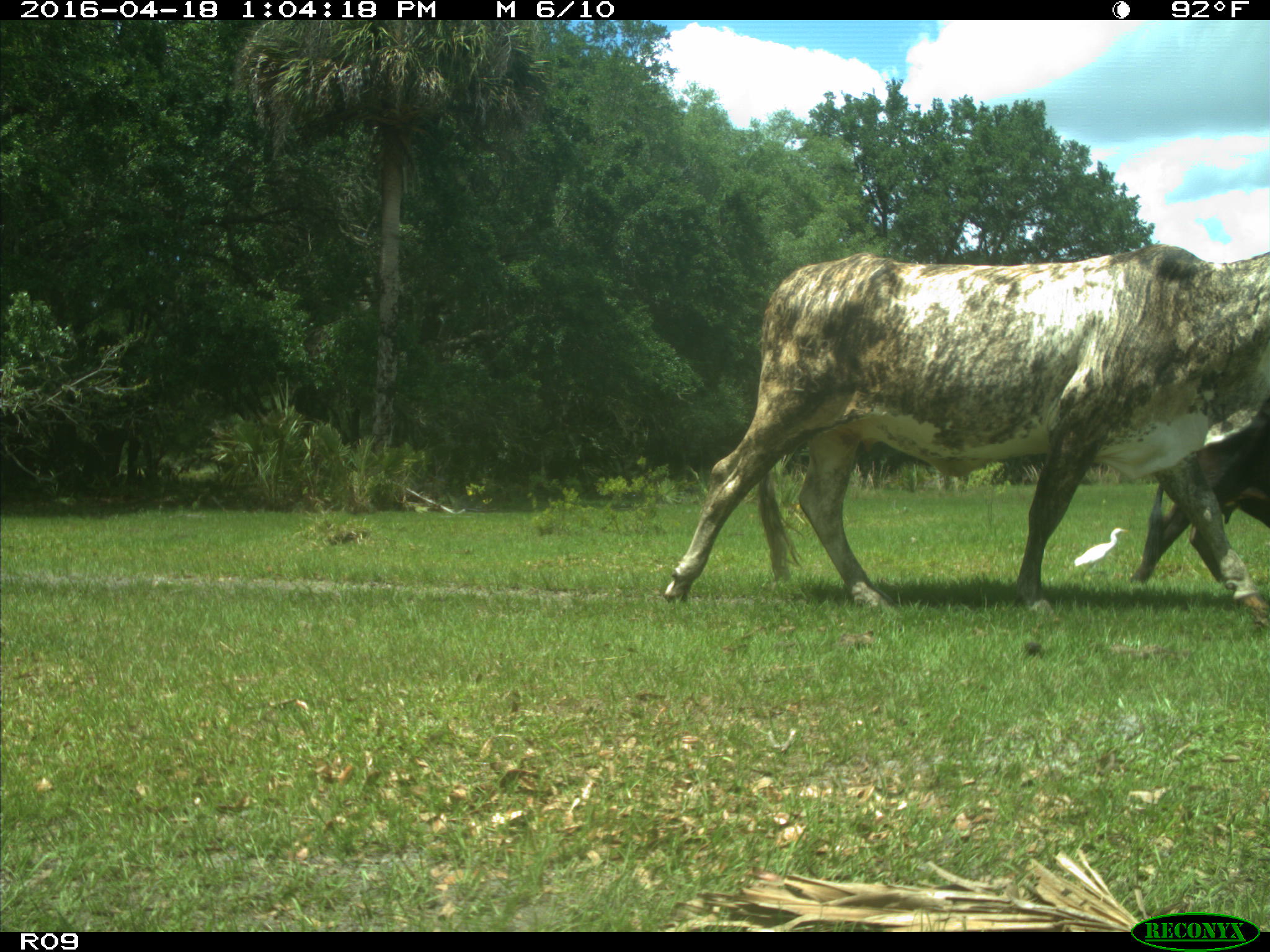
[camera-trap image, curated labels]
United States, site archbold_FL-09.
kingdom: Animalia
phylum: Chordata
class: Mammalia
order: Artiodactyla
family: Bovidae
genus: Bos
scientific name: Bos taurus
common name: domestic cow